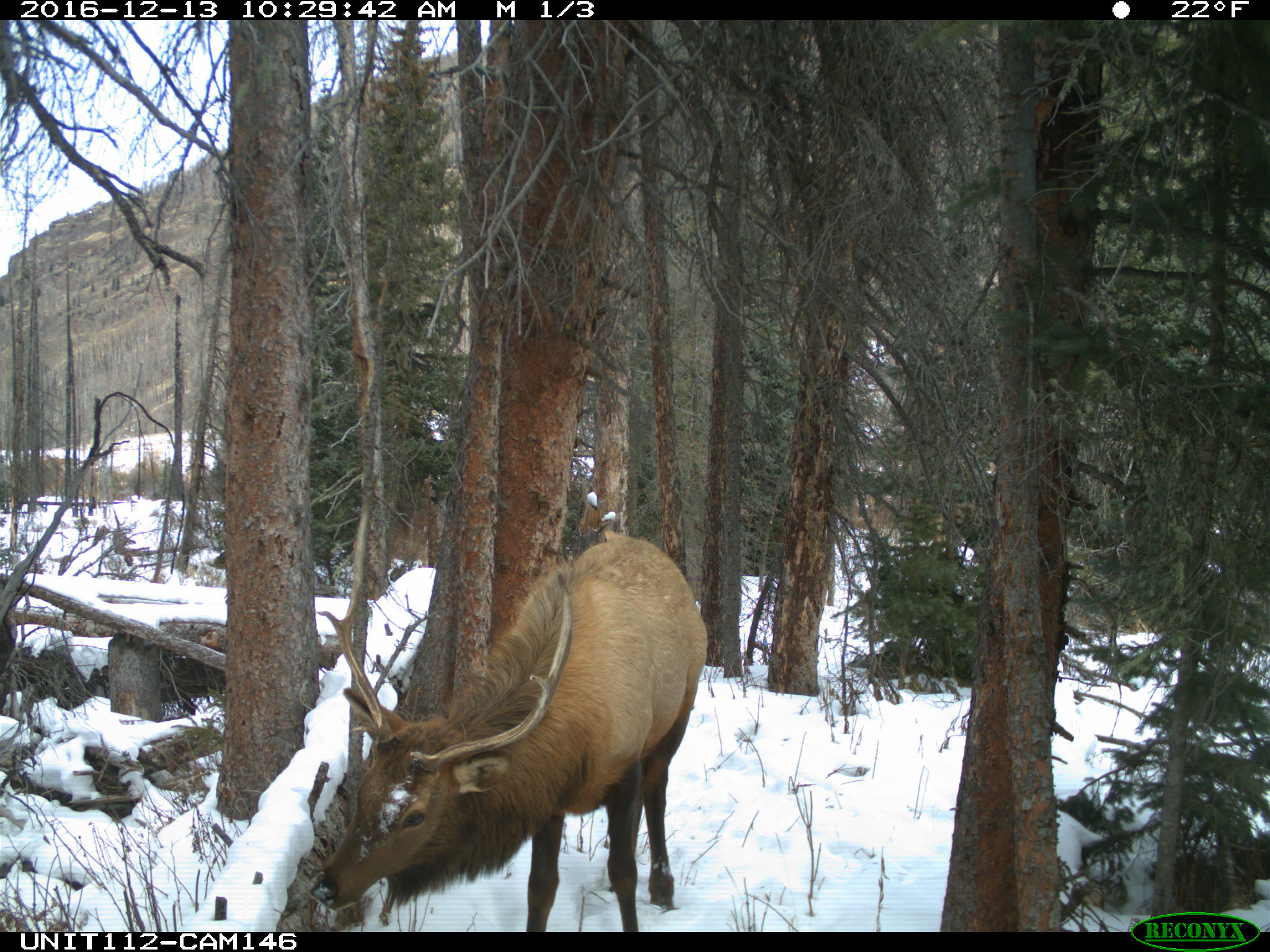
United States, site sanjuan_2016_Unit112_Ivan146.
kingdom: Animalia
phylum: Chordata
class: Mammalia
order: Artiodactyla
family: Cervidae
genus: Cervus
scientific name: Cervus elaphus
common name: red deer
Cervus elaphus (red deer).